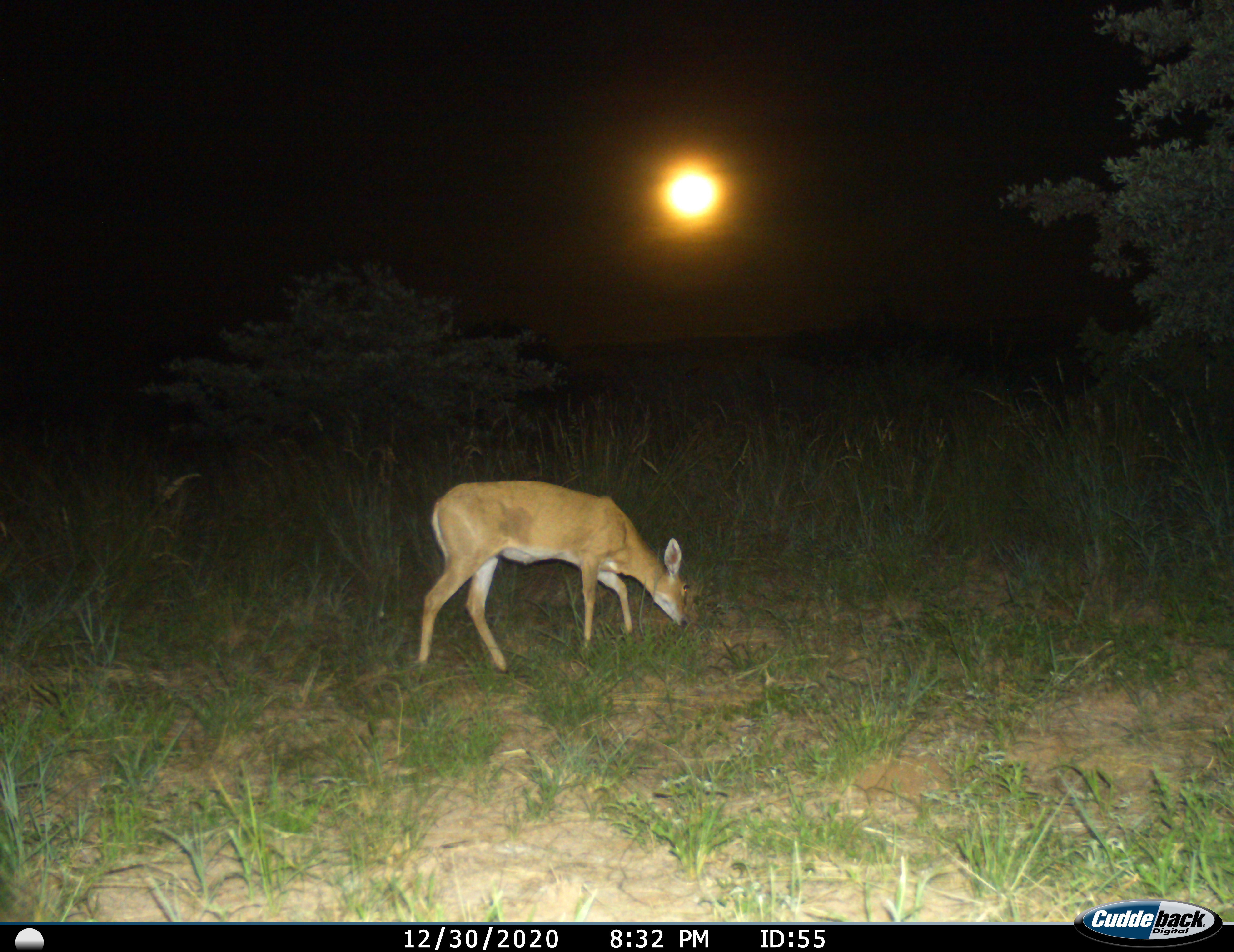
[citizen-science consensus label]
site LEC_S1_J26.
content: unidentified animal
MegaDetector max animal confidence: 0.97